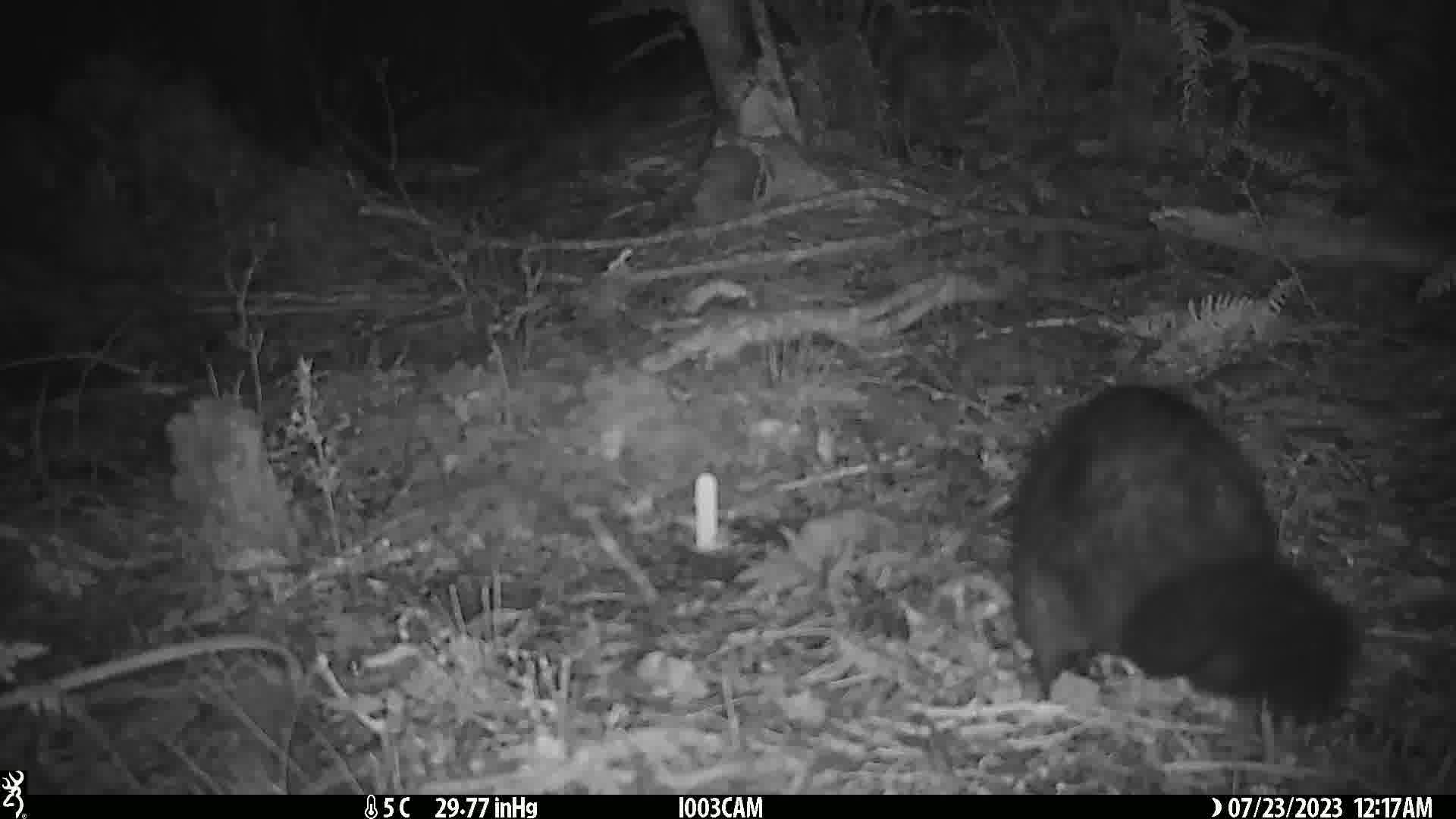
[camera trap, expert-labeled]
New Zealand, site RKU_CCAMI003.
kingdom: Animalia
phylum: Chordata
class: Mammalia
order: Diprotodontia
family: Phalangeridae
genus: Trichosurus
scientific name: Trichosurus vulpecula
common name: common brushtail possum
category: possum